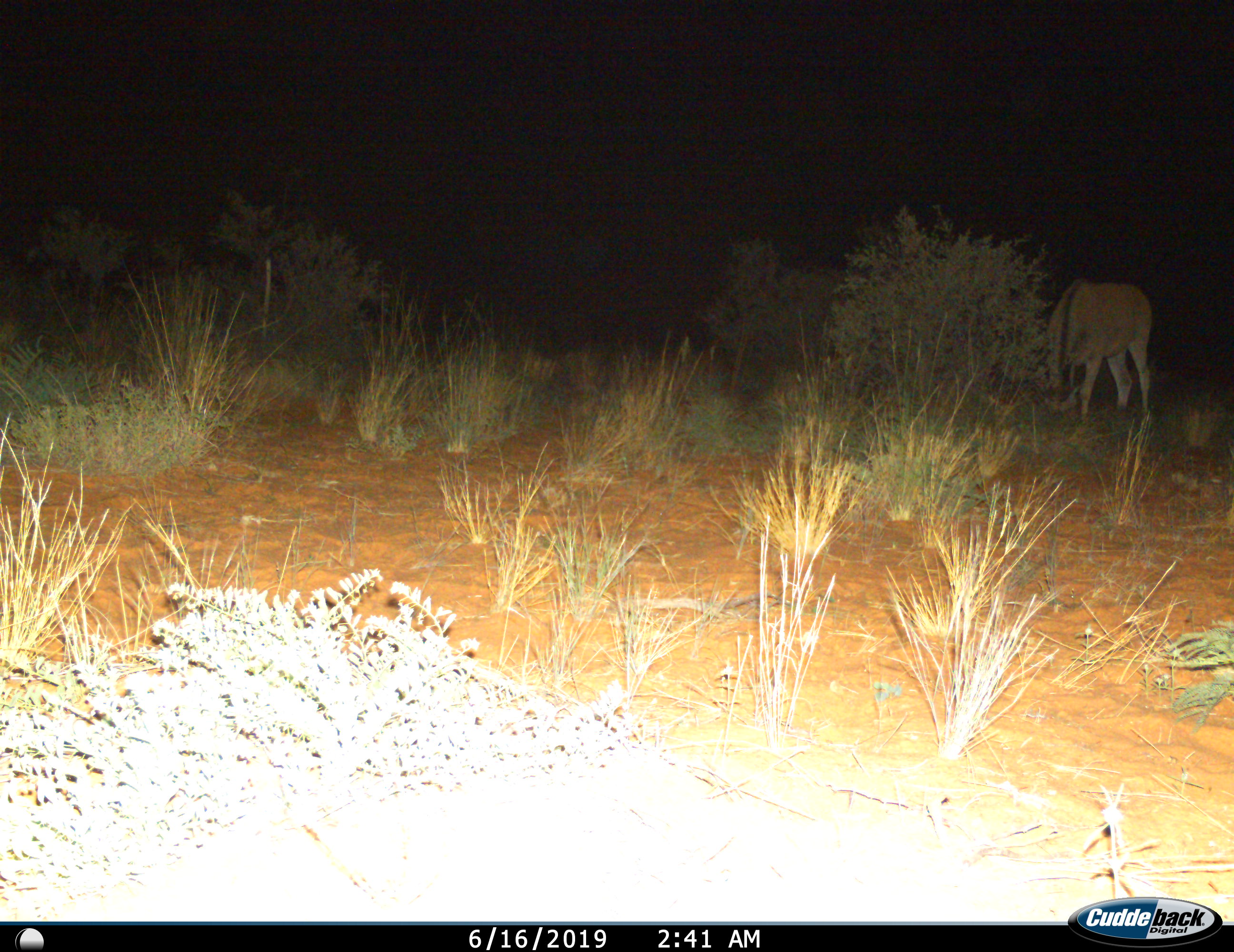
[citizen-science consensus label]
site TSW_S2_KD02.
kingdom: Animalia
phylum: Chordata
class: Mammalia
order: Artiodactyla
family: Bovidae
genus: Tragelaphus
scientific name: Tragelaphus oryx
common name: eland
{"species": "eland (Tragelaphus oryx)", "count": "1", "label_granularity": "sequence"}